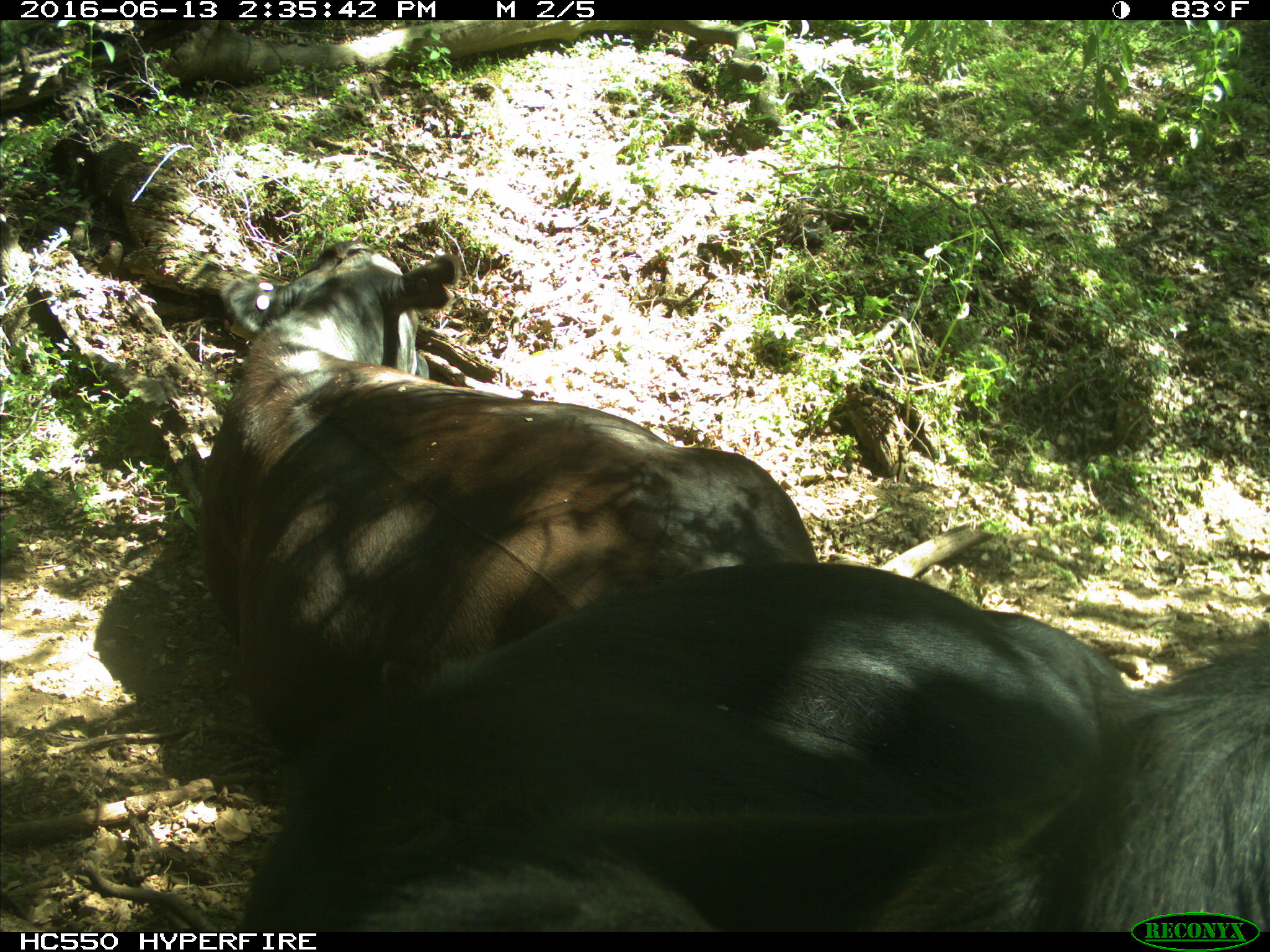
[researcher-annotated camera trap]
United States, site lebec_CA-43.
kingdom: Animalia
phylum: Chordata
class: Mammalia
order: Artiodactyla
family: Bovidae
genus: Bos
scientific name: Bos taurus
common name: domestic cow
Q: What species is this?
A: Bos taurus (domestic cow).